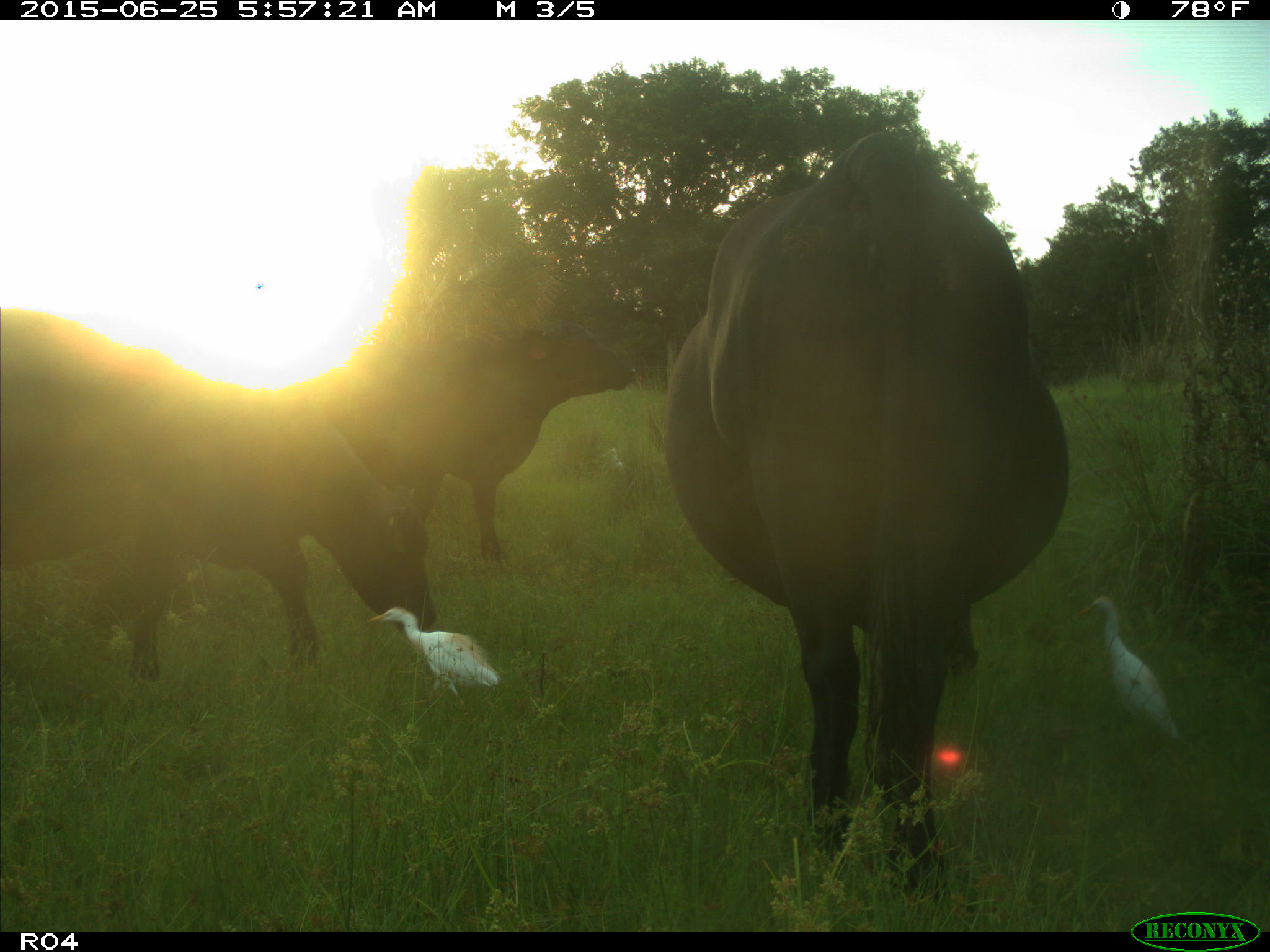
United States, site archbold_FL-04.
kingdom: Animalia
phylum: Chordata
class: Mammalia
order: Artiodactyla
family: Bovidae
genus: Bos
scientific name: Bos taurus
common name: domestic cow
Bos taurus (domestic cow).